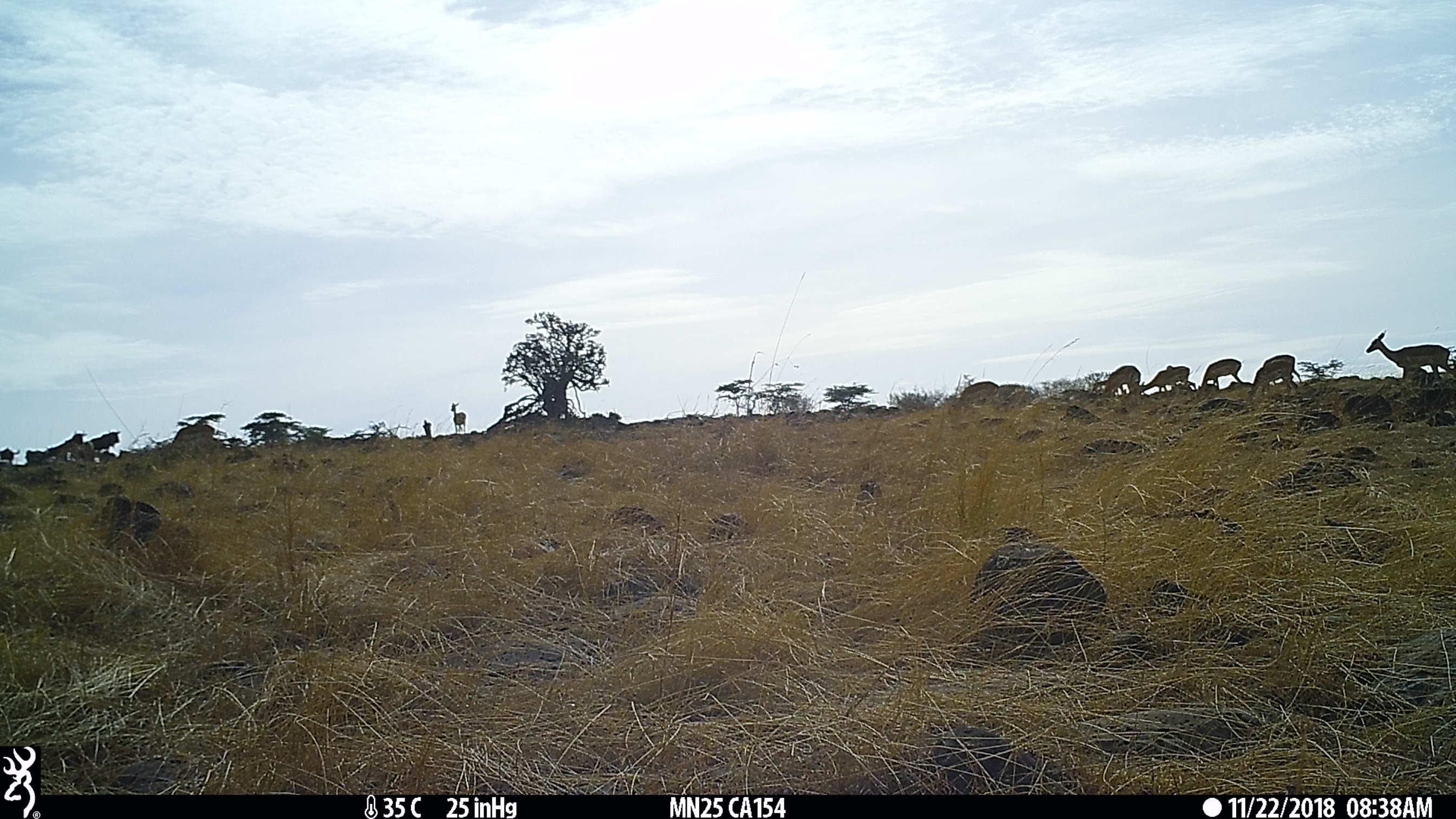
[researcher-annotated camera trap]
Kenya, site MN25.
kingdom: Animalia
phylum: Chordata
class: Mammalia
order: Artiodactyla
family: Bovidae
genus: Aepyceros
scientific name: Aepyceros melampus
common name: impala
Impala (Aepyceros melampus).